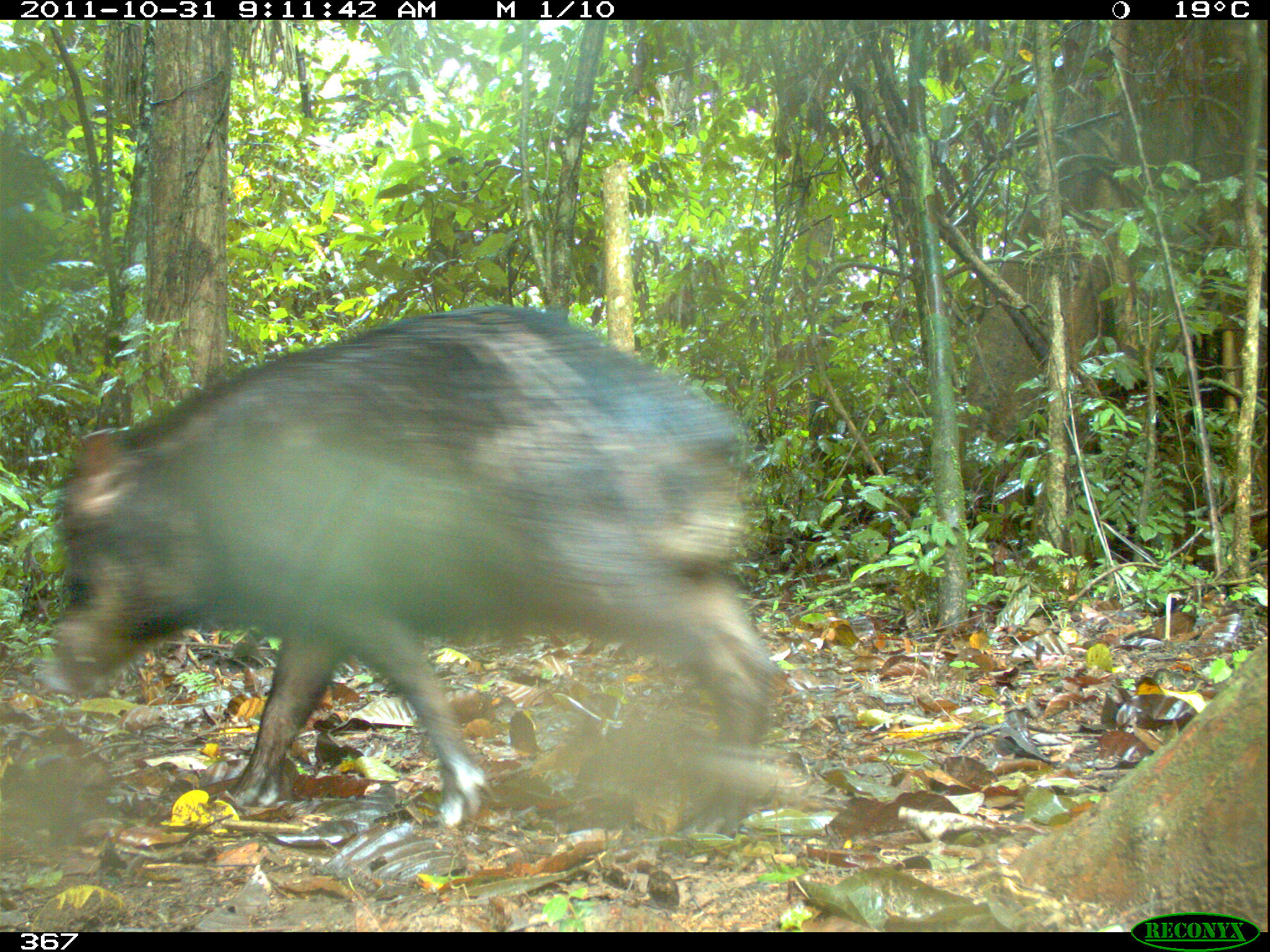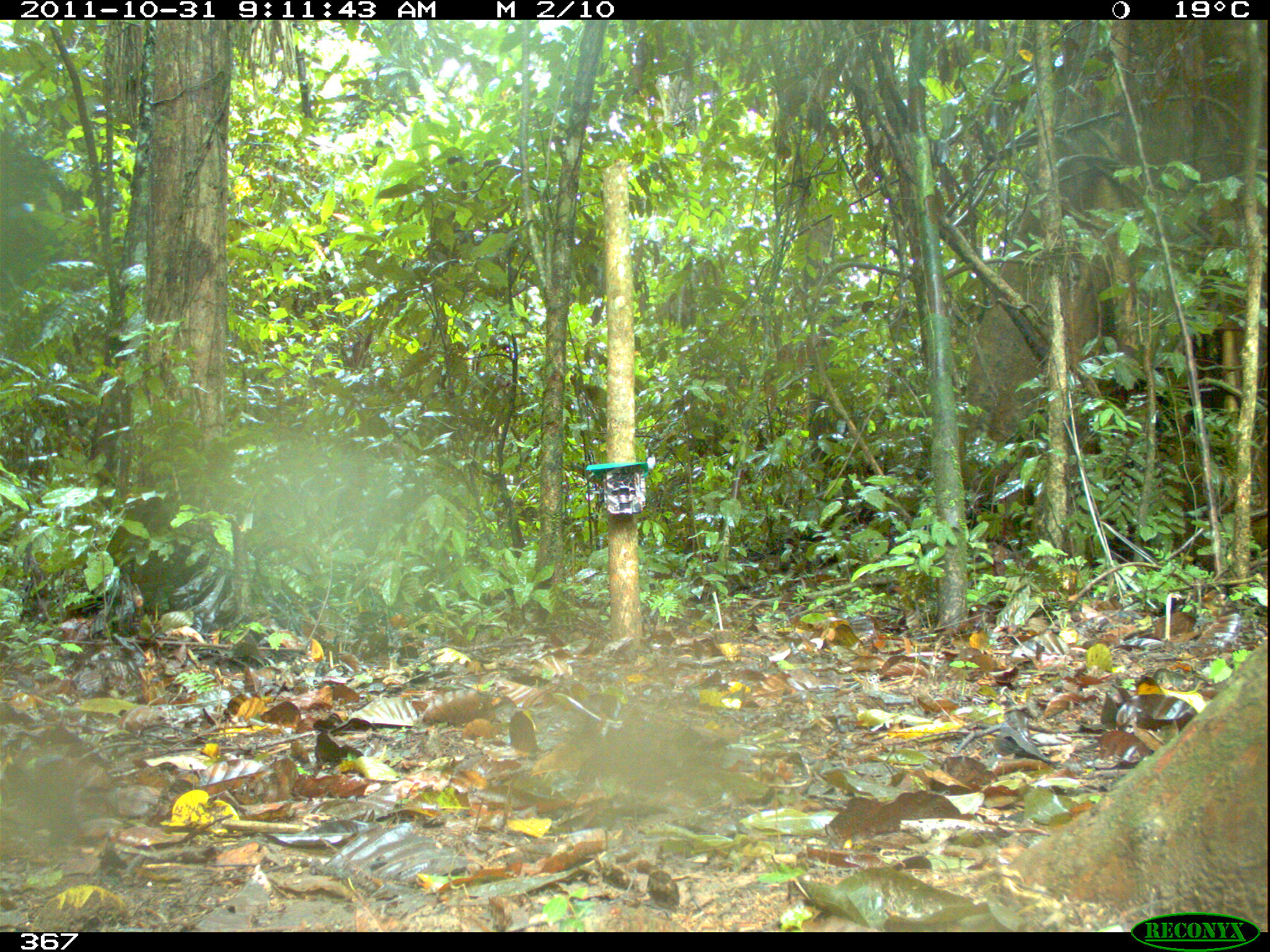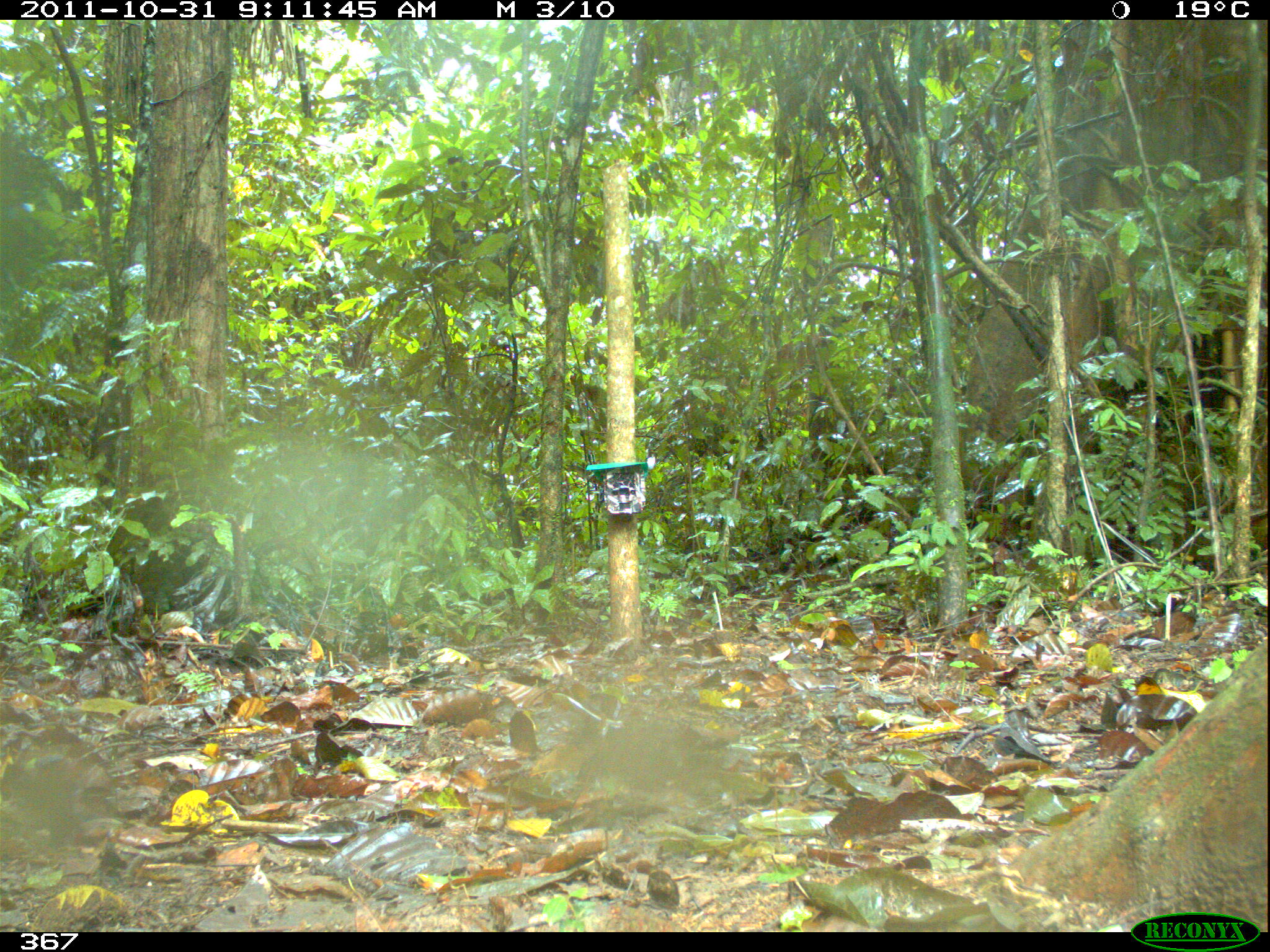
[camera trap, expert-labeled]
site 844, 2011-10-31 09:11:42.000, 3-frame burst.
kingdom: Animalia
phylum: Chordata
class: Mammalia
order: Artiodactyla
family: Tayassuidae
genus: Tayassu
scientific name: Tayassu pecari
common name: white-lipped peccary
Tayassu pecari (white-lipped peccary).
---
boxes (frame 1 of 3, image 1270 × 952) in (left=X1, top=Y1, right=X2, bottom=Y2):
tayassu pecari: (left=35, top=306, right=785, bottom=836)